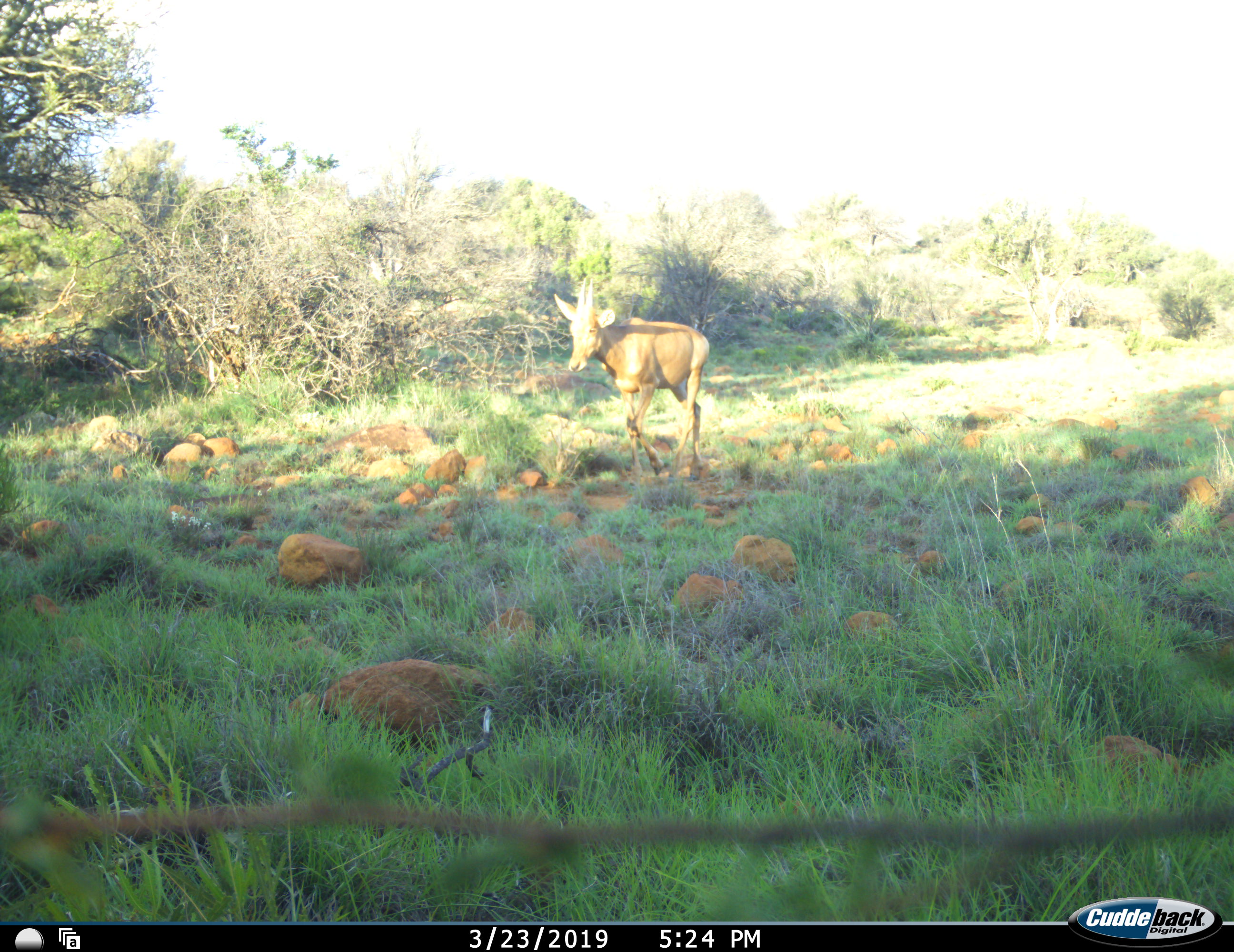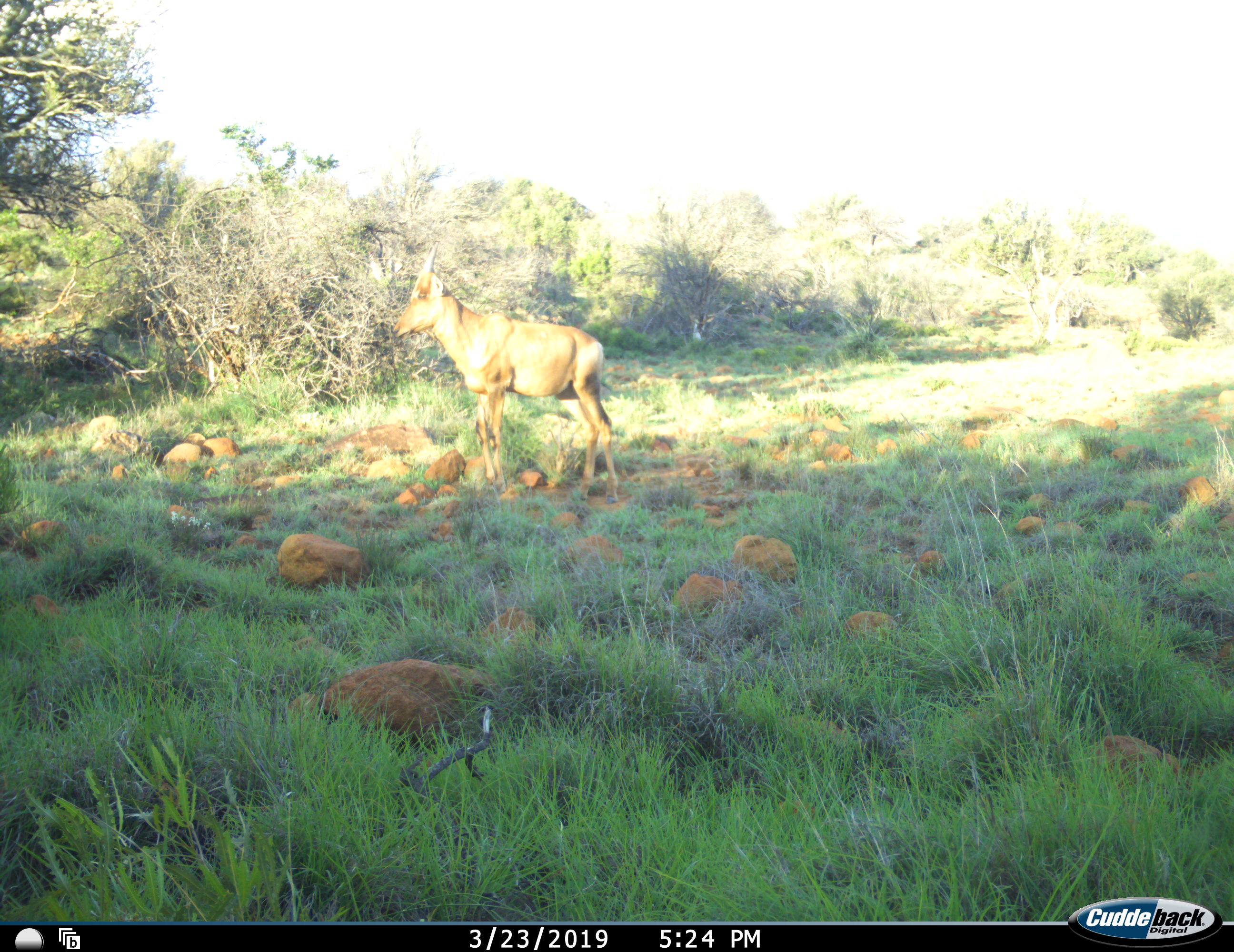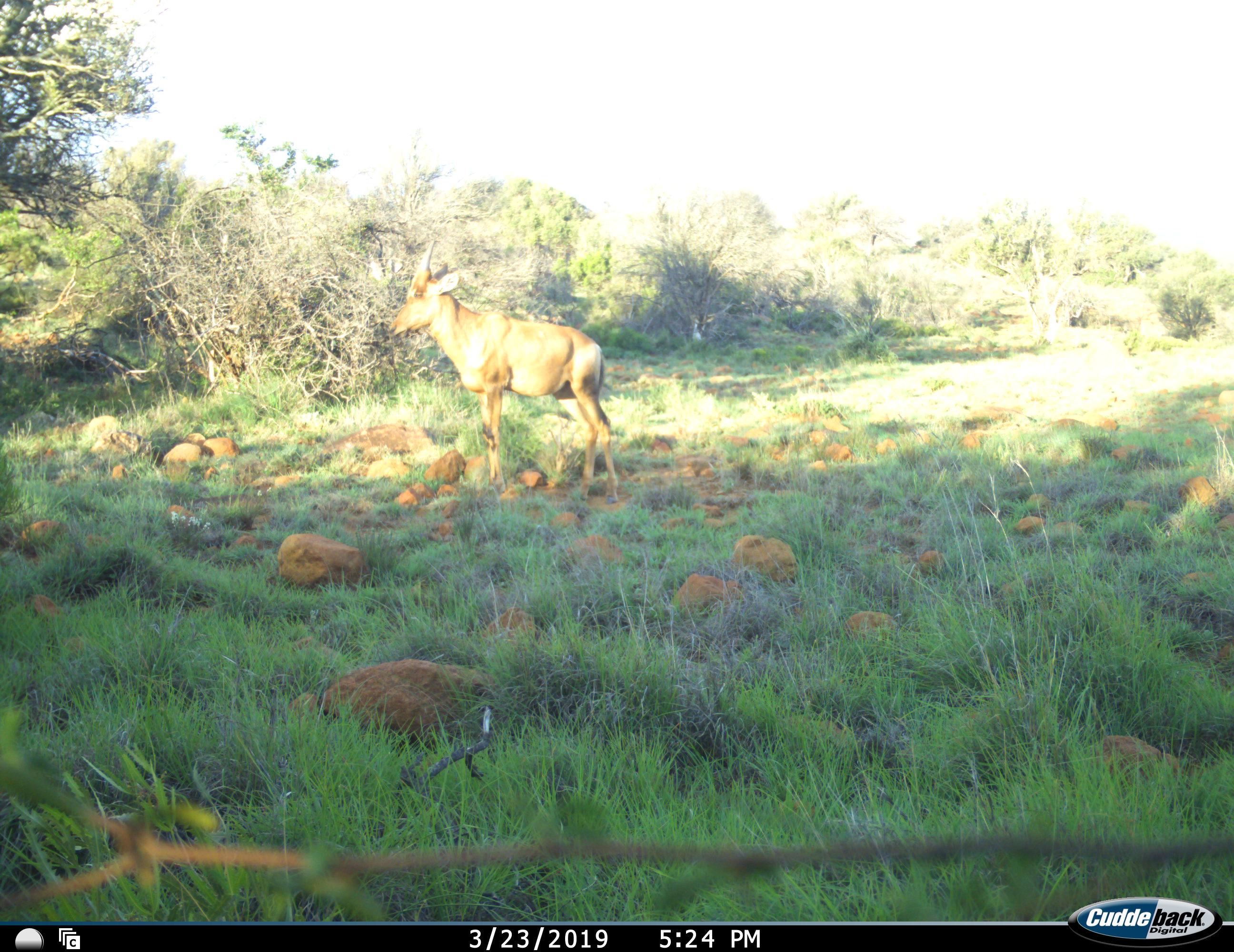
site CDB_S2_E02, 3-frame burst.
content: unidentified animal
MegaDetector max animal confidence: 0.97